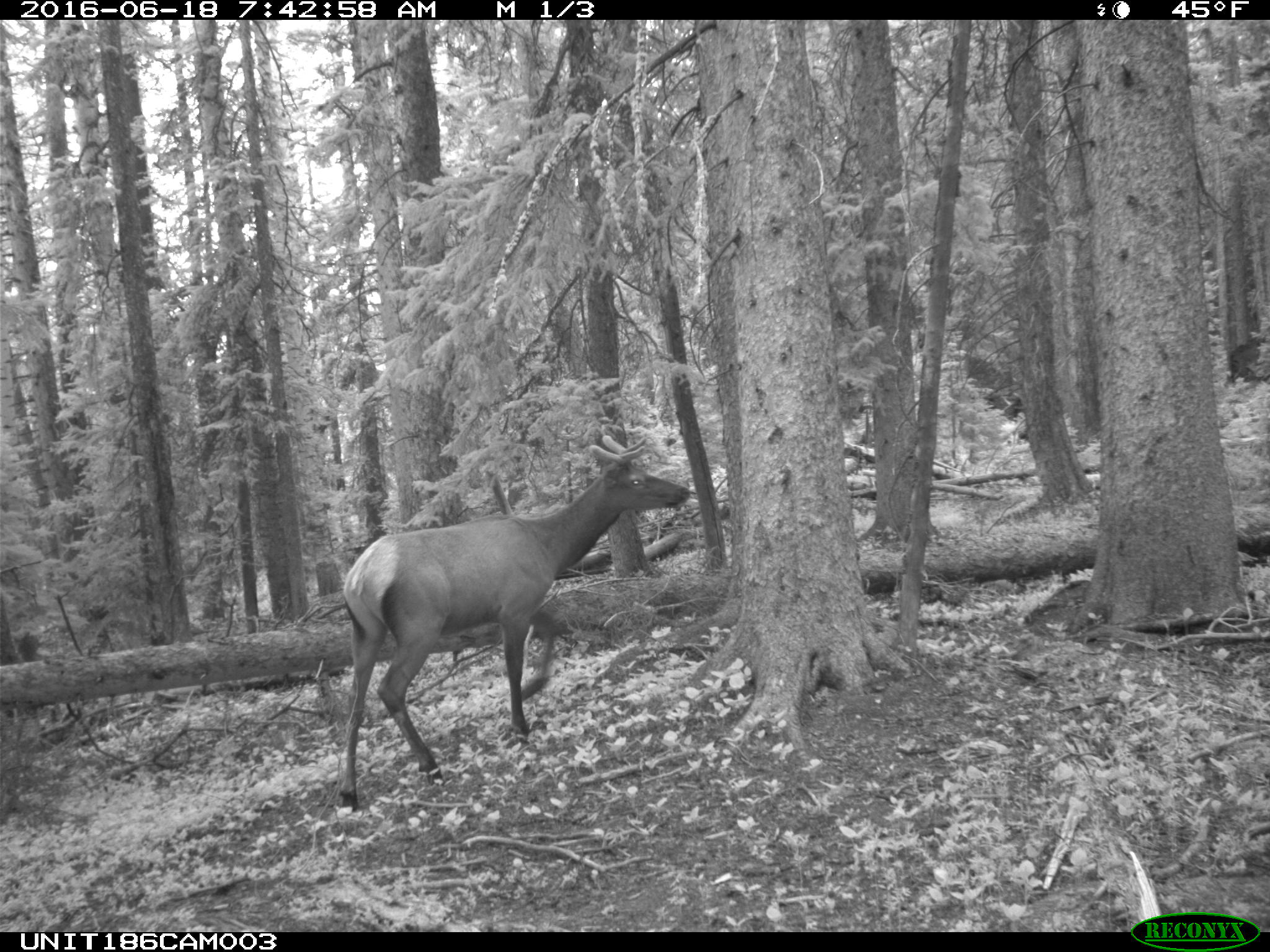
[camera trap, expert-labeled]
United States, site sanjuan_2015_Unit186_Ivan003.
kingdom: Animalia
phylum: Chordata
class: Mammalia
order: Artiodactyla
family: Cervidae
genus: Cervus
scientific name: Cervus elaphus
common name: red deer